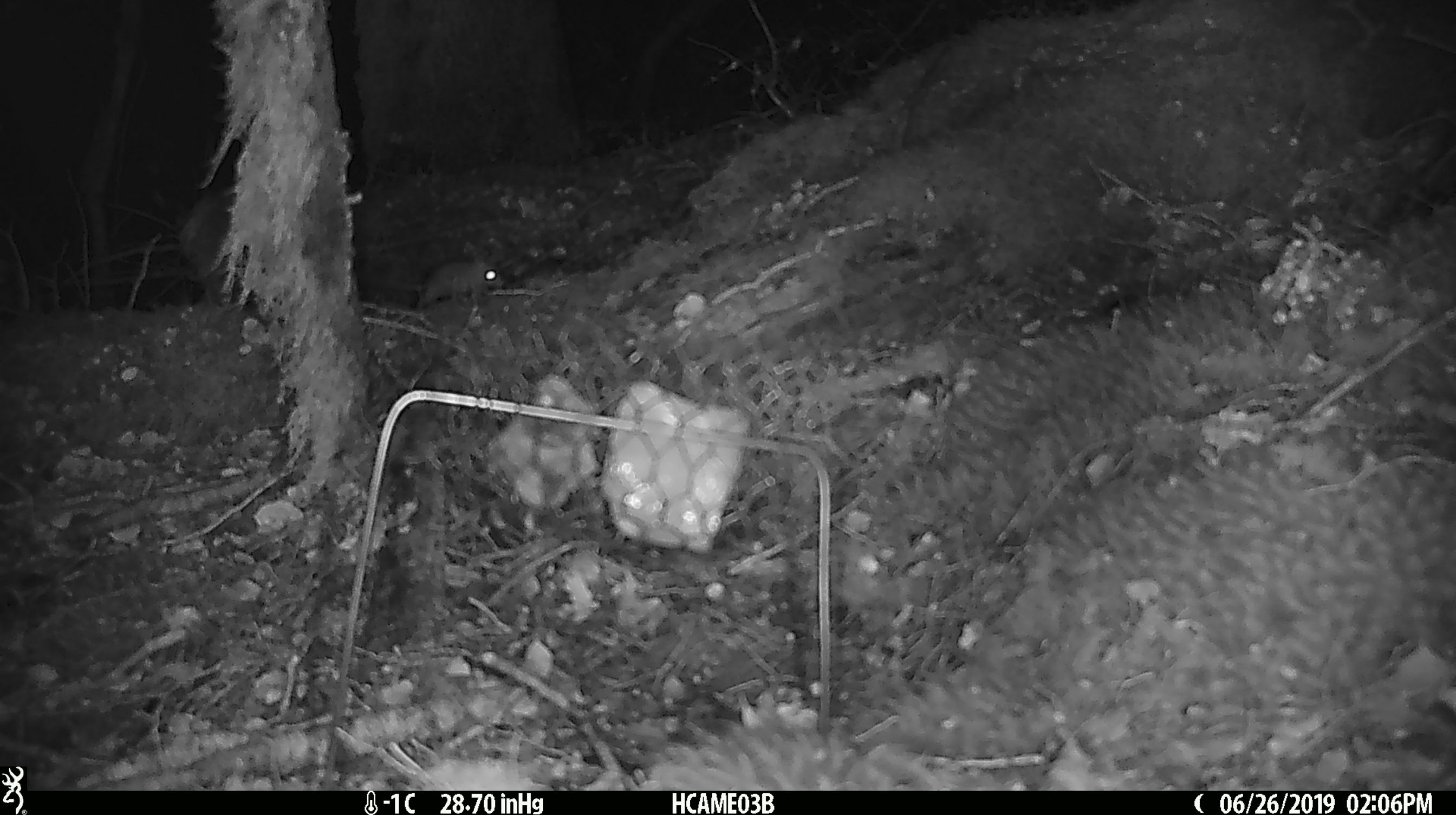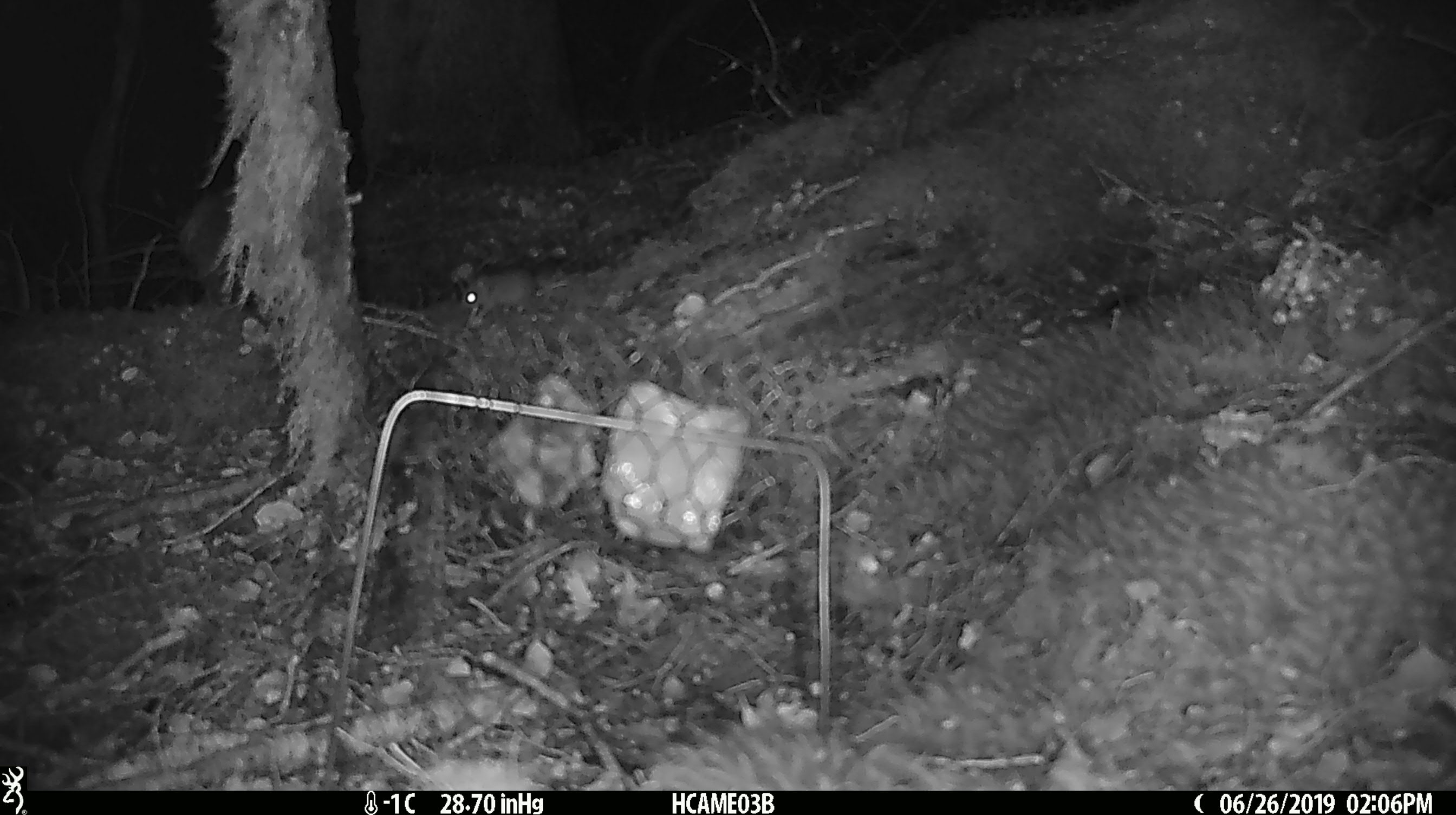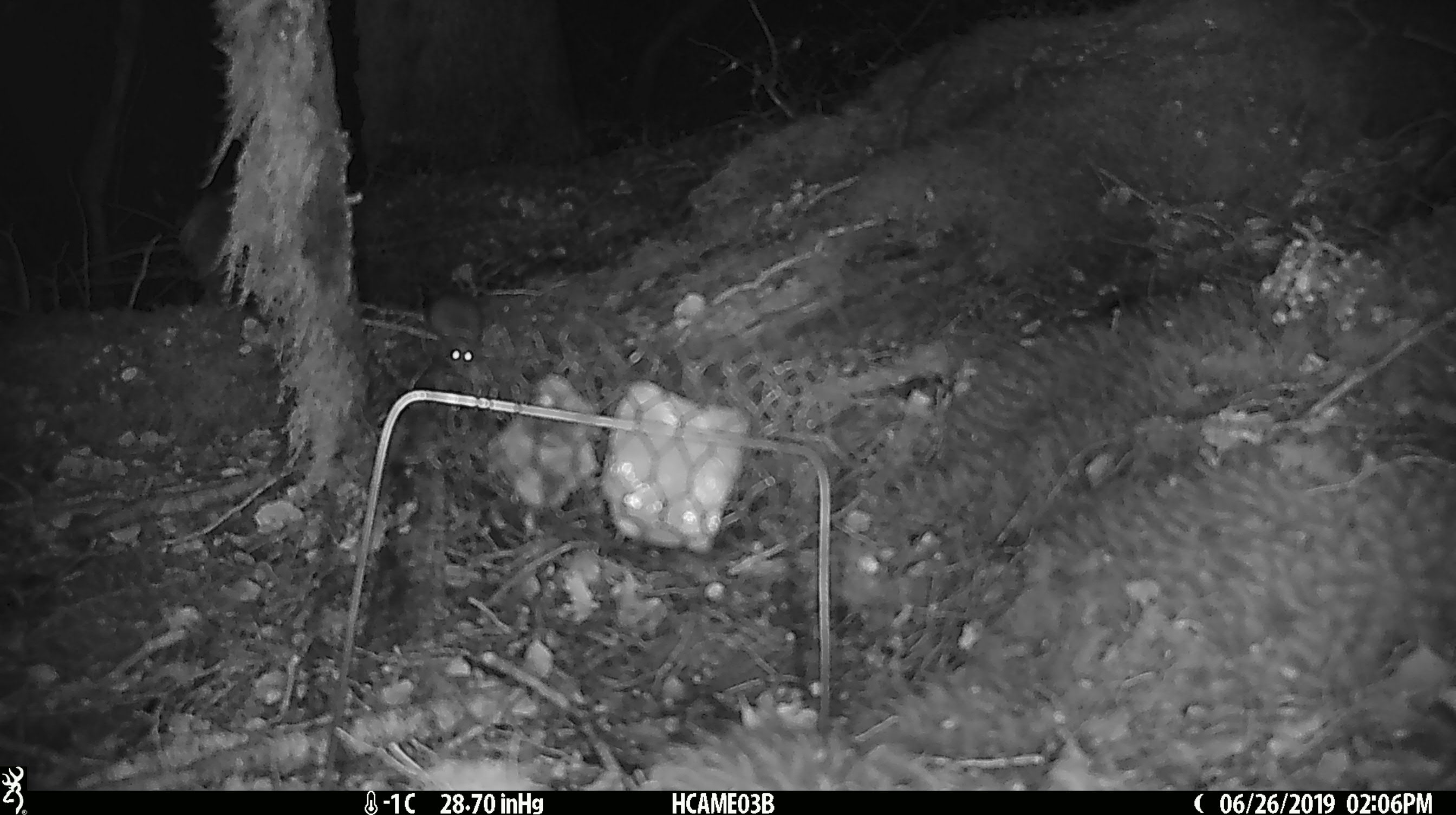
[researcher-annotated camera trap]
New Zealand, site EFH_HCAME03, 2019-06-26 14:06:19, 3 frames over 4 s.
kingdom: Animalia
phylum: Chordata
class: Mammalia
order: Rodentia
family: Muridae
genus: Mus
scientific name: Mus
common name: mouse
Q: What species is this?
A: Mouse (Mus).